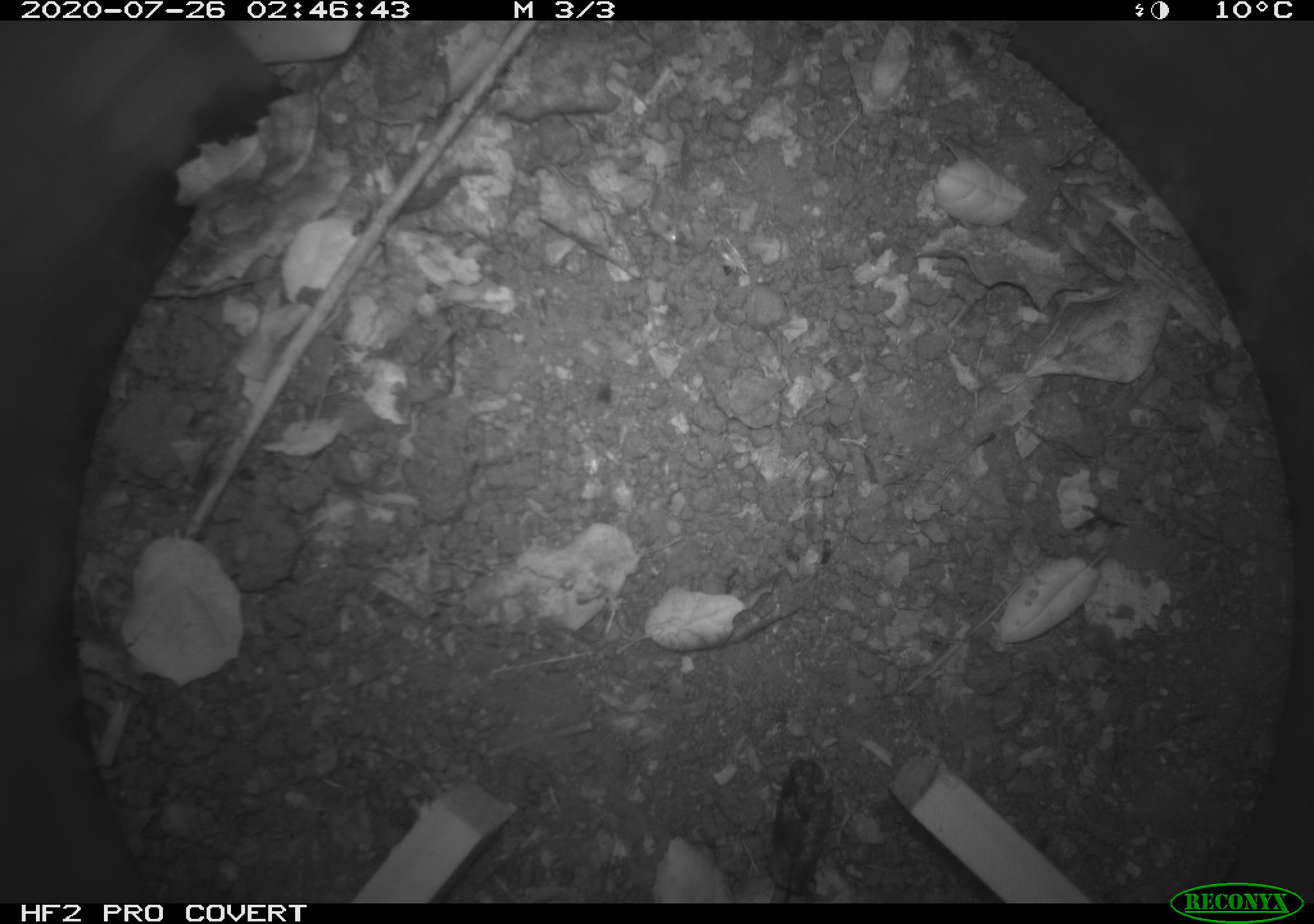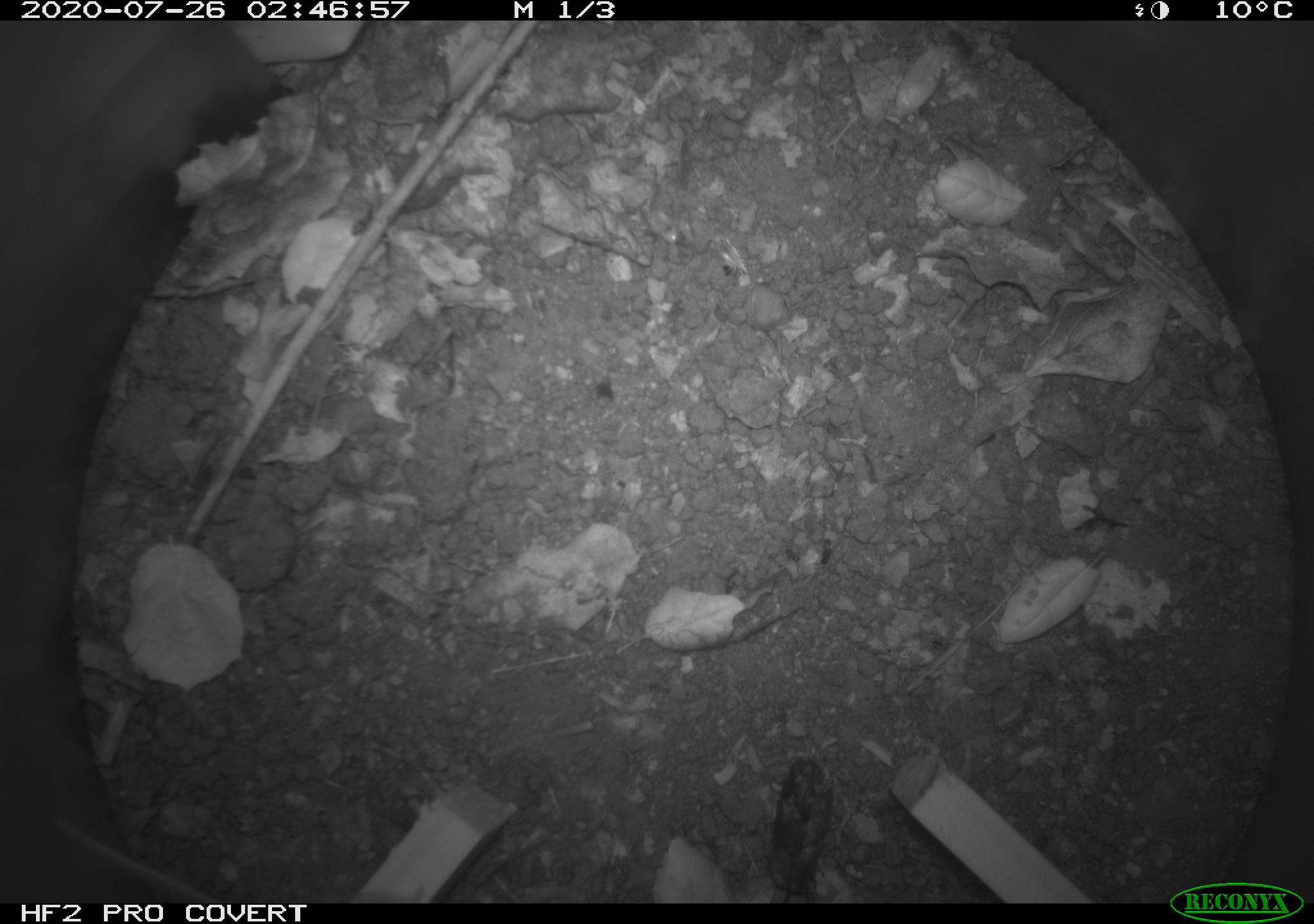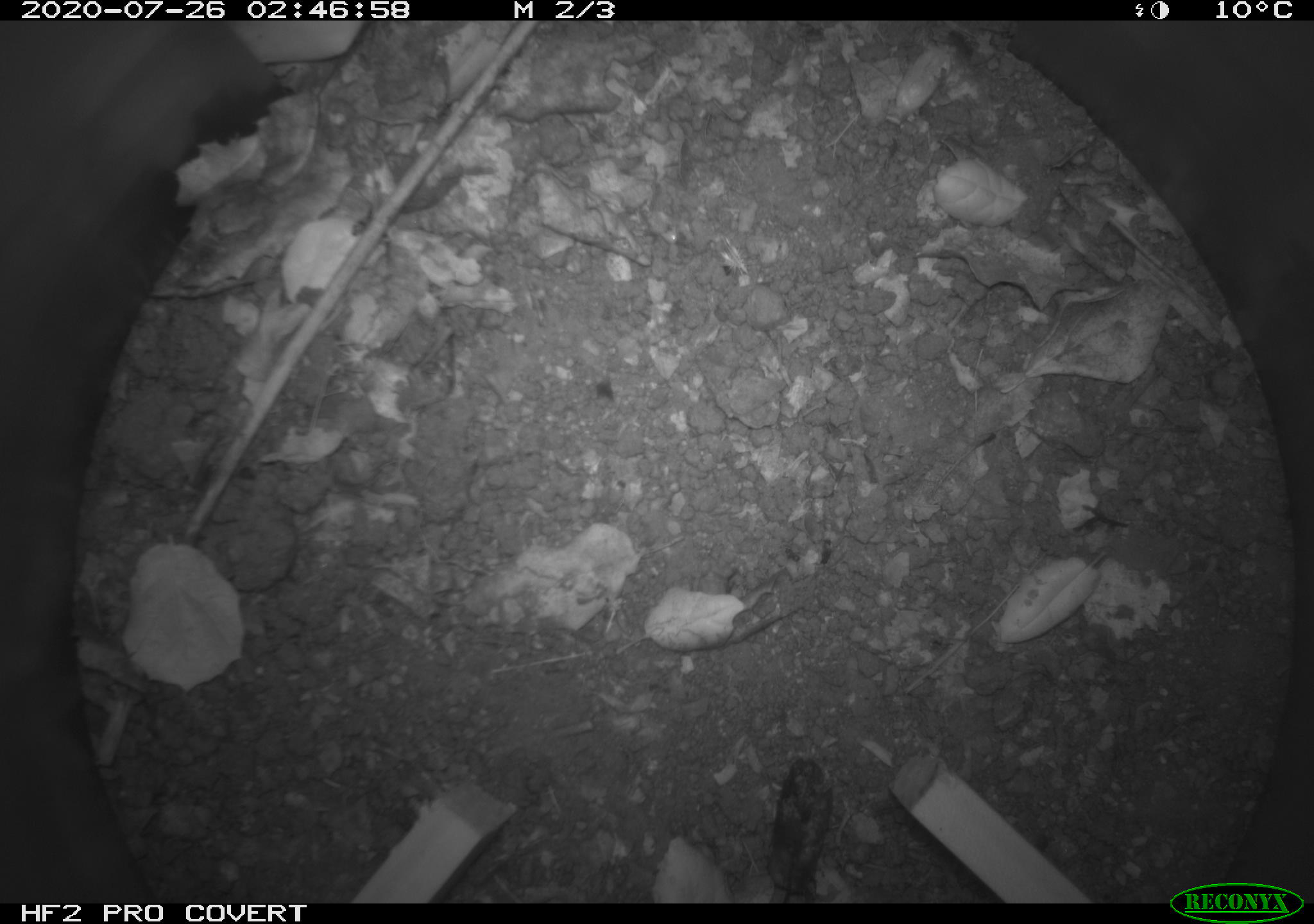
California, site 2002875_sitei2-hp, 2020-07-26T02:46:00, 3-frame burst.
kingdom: Animalia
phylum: Chordata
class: Mammalia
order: Rodentia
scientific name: Rodentia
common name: rodent